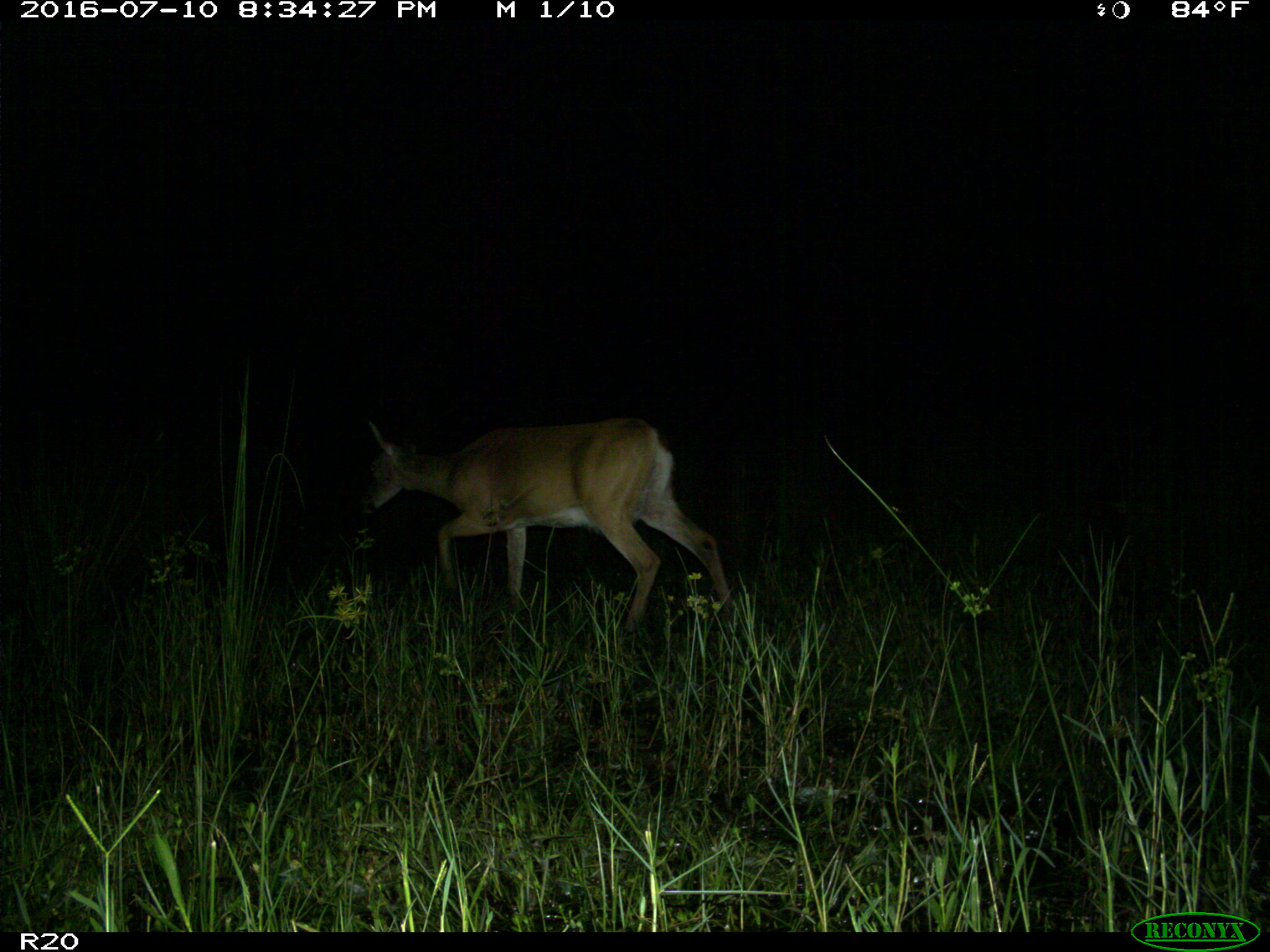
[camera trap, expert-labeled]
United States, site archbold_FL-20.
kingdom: Animalia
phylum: Chordata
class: Mammalia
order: Artiodactyla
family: Cervidae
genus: Odocoileus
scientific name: Odocoileus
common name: deer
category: unidentified deer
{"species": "unidentified deer (deer) (Odocoileus)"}